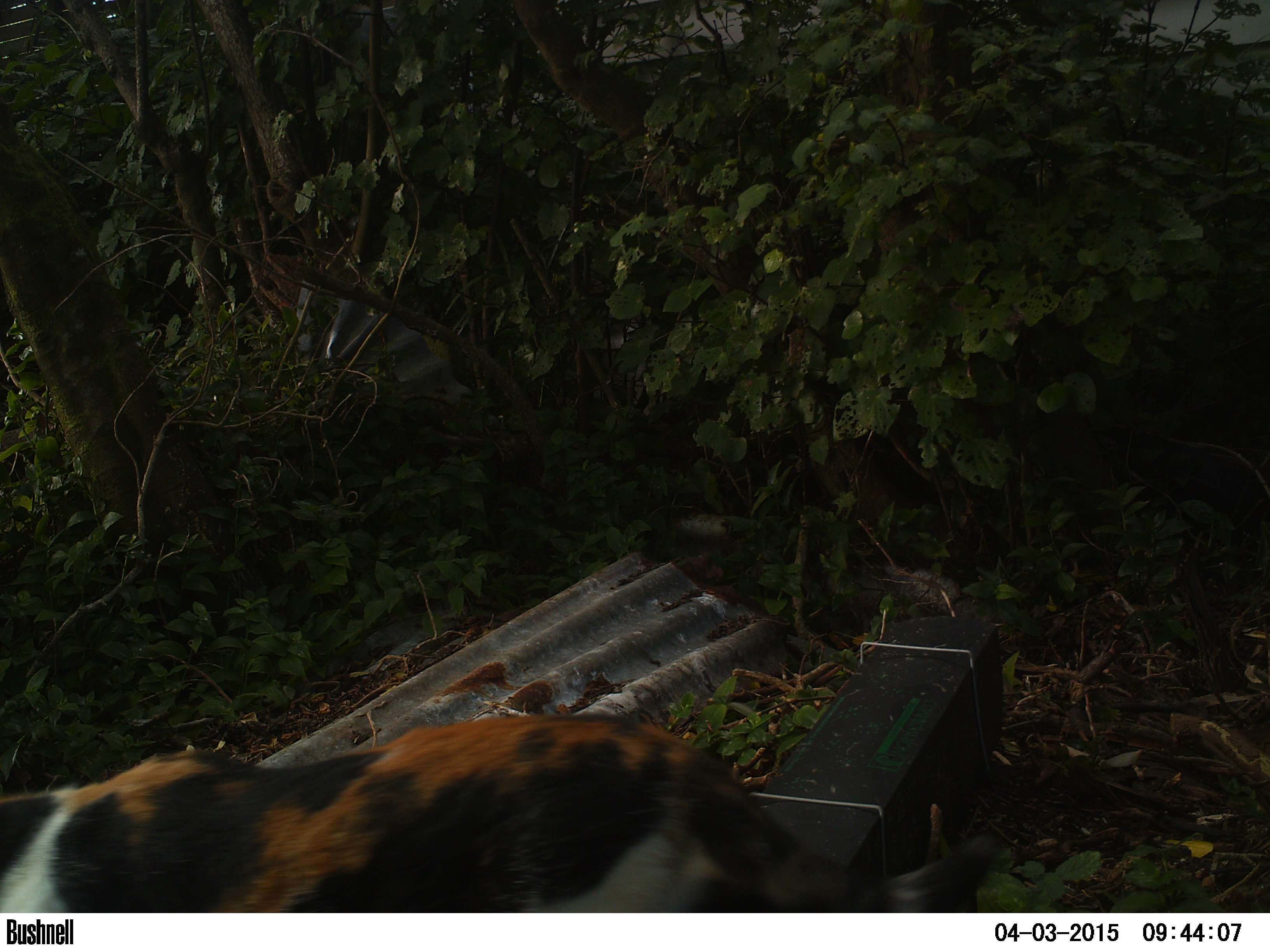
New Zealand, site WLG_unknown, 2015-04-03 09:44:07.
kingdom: Animalia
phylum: Chordata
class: Mammalia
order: Carnivora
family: Felidae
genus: Felis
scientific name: Felis catus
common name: domestic cat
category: cat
Cat (domestic cat) (Felis catus).